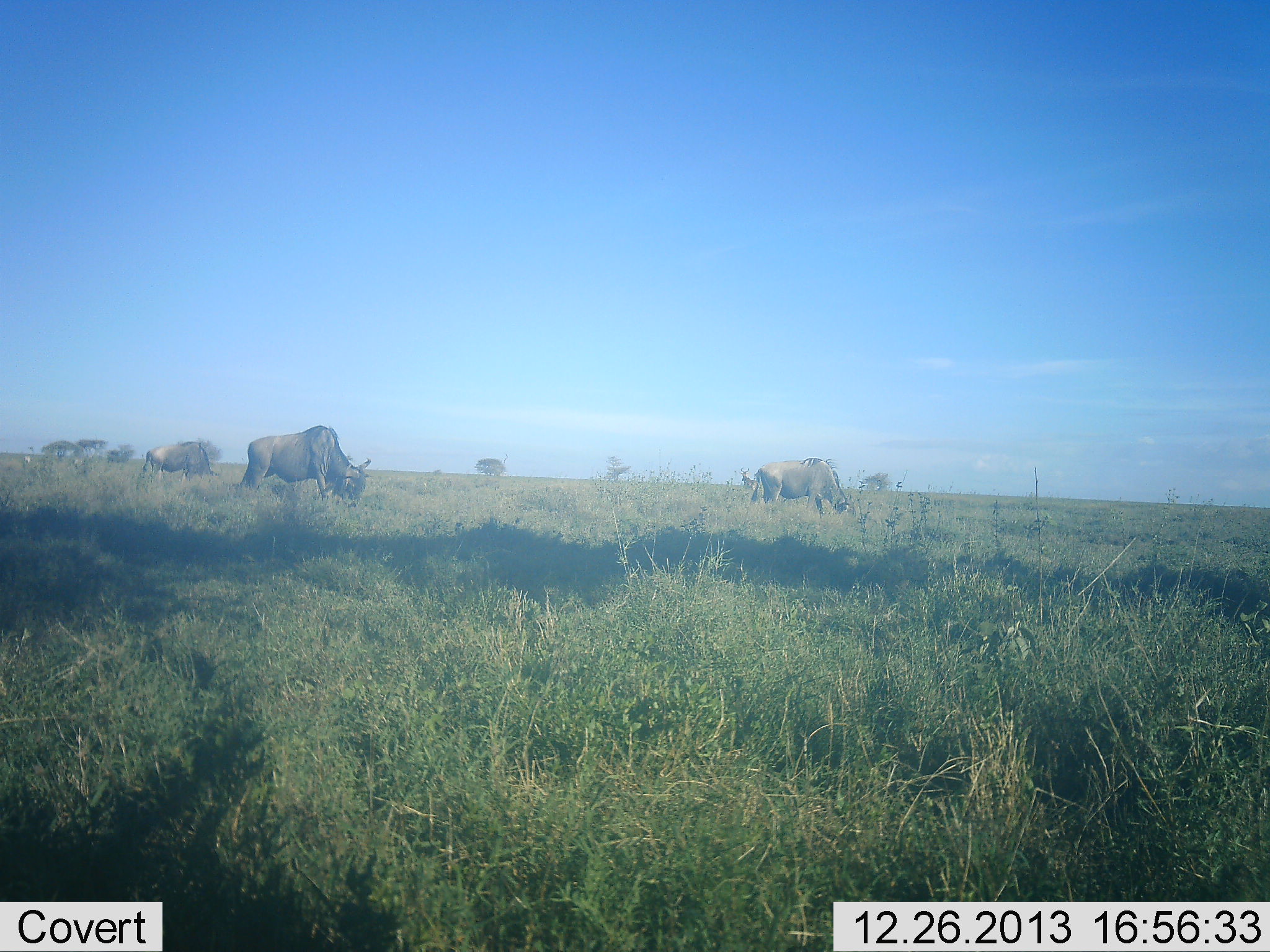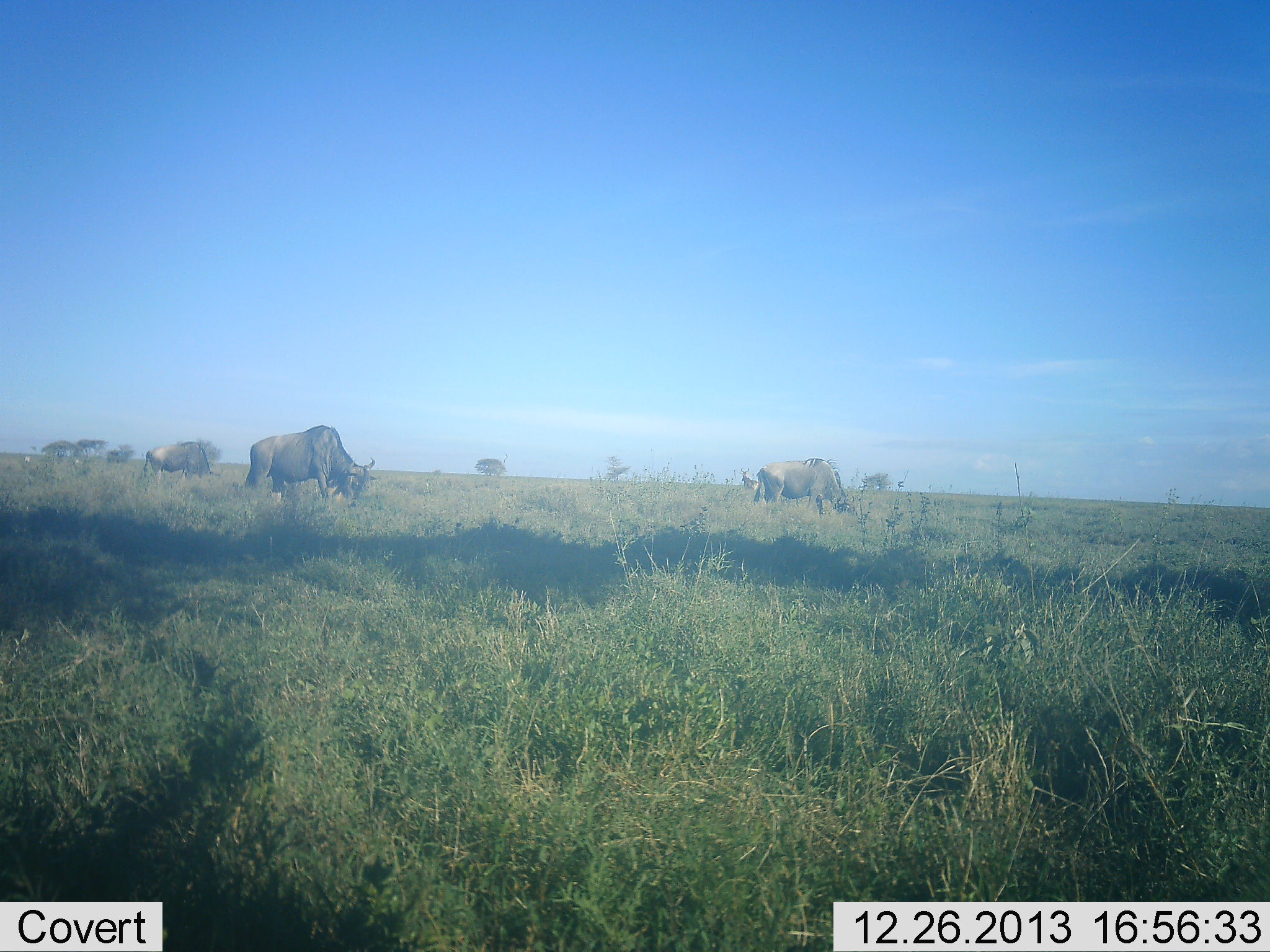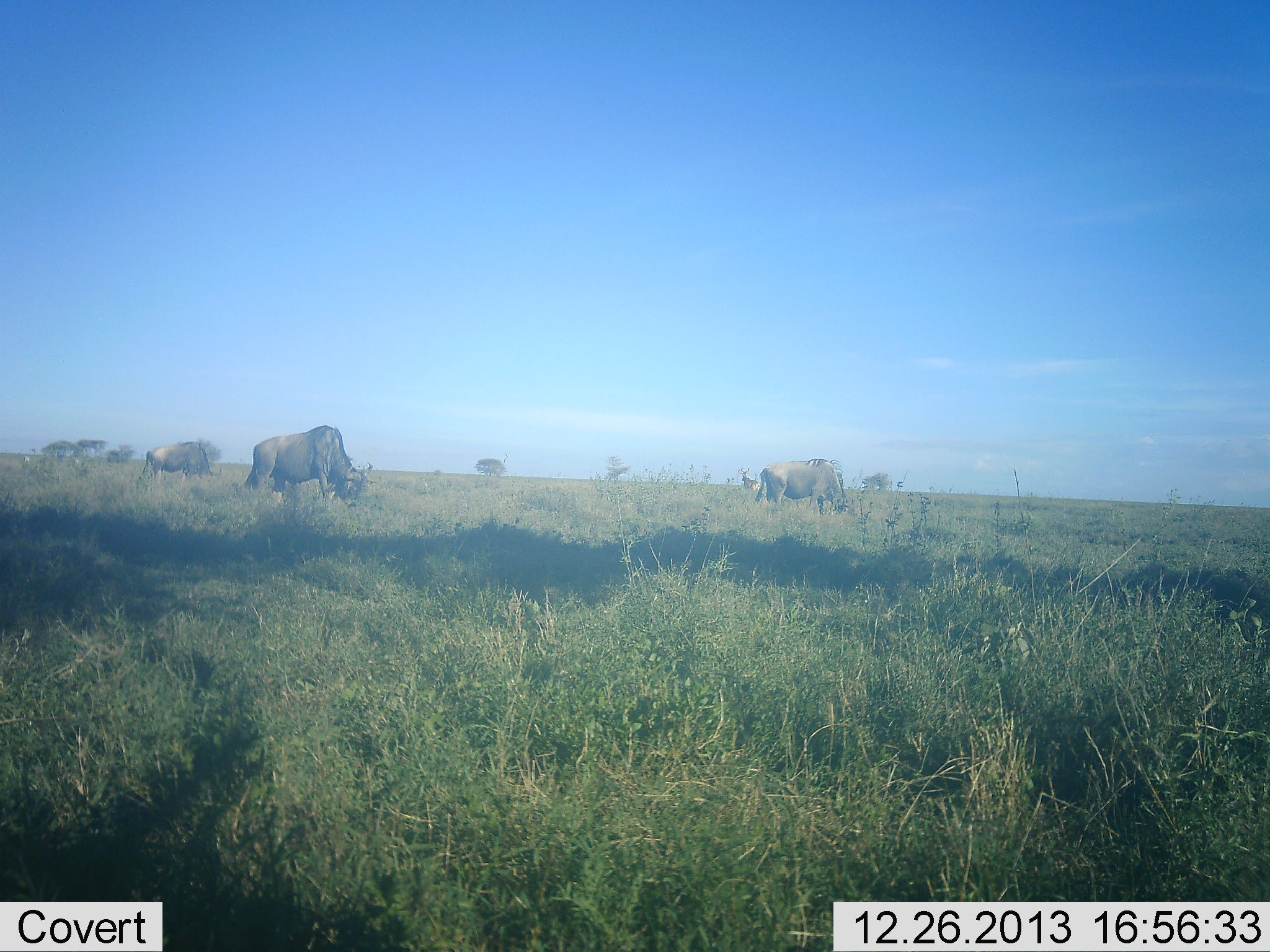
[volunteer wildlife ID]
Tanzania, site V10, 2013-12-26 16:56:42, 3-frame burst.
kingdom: Animalia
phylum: Chordata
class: Mammalia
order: Artiodactyla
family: Bovidae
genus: Connochaetes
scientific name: Connochaetes taurinus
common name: blue wildebeest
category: wildebeest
Wildebeest (blue wildebeest) (Connochaetes taurinus), count 3. Behavior (volunteer vote fractions): standing 20%, resting 0%, moving 0%, interacting 0%. Young present (vote fraction): 0%. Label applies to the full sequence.